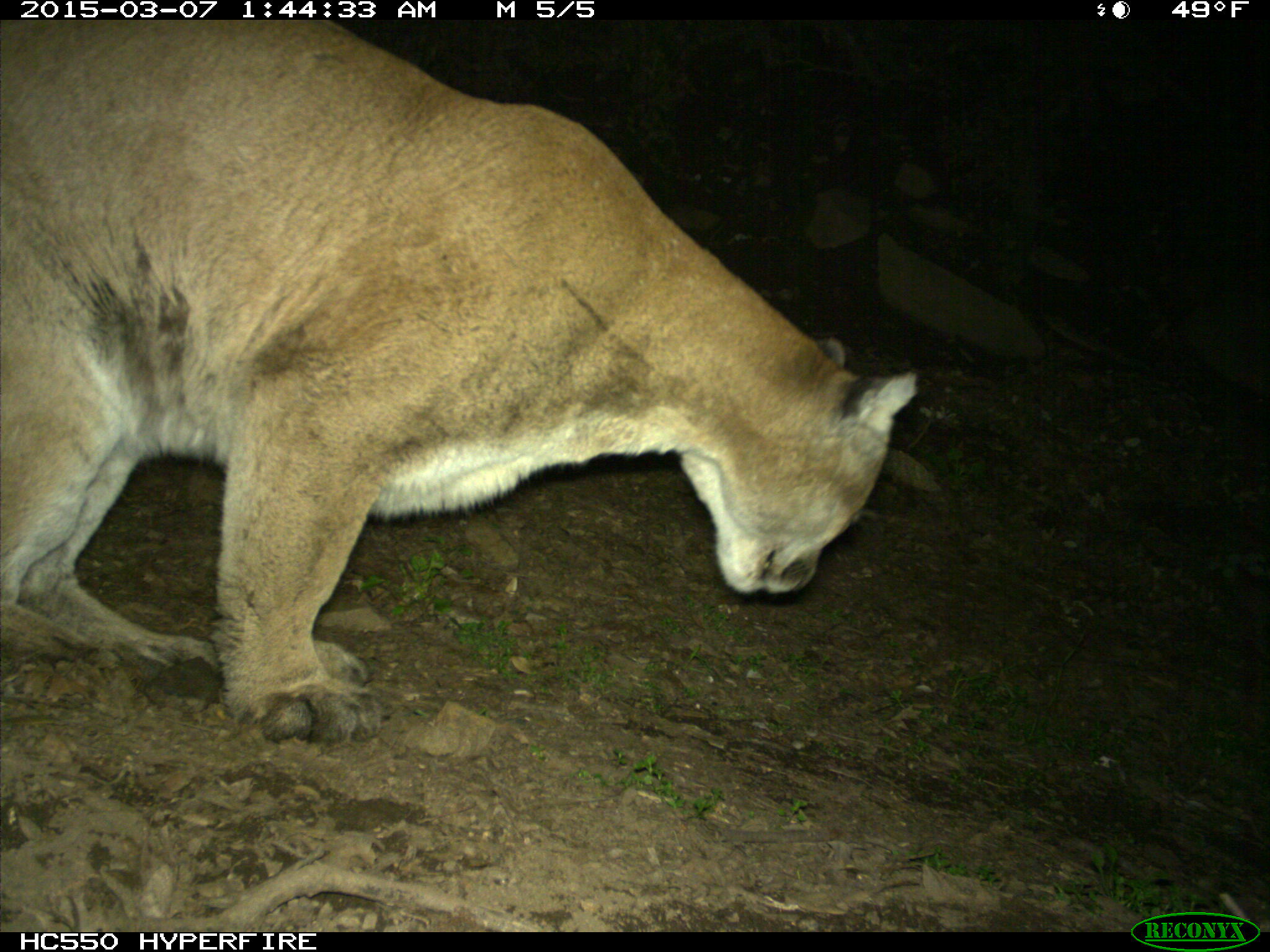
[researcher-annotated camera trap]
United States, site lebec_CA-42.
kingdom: Animalia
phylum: Chordata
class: Mammalia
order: Carnivora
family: Felidae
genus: Puma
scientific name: Puma concolor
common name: mountain lion